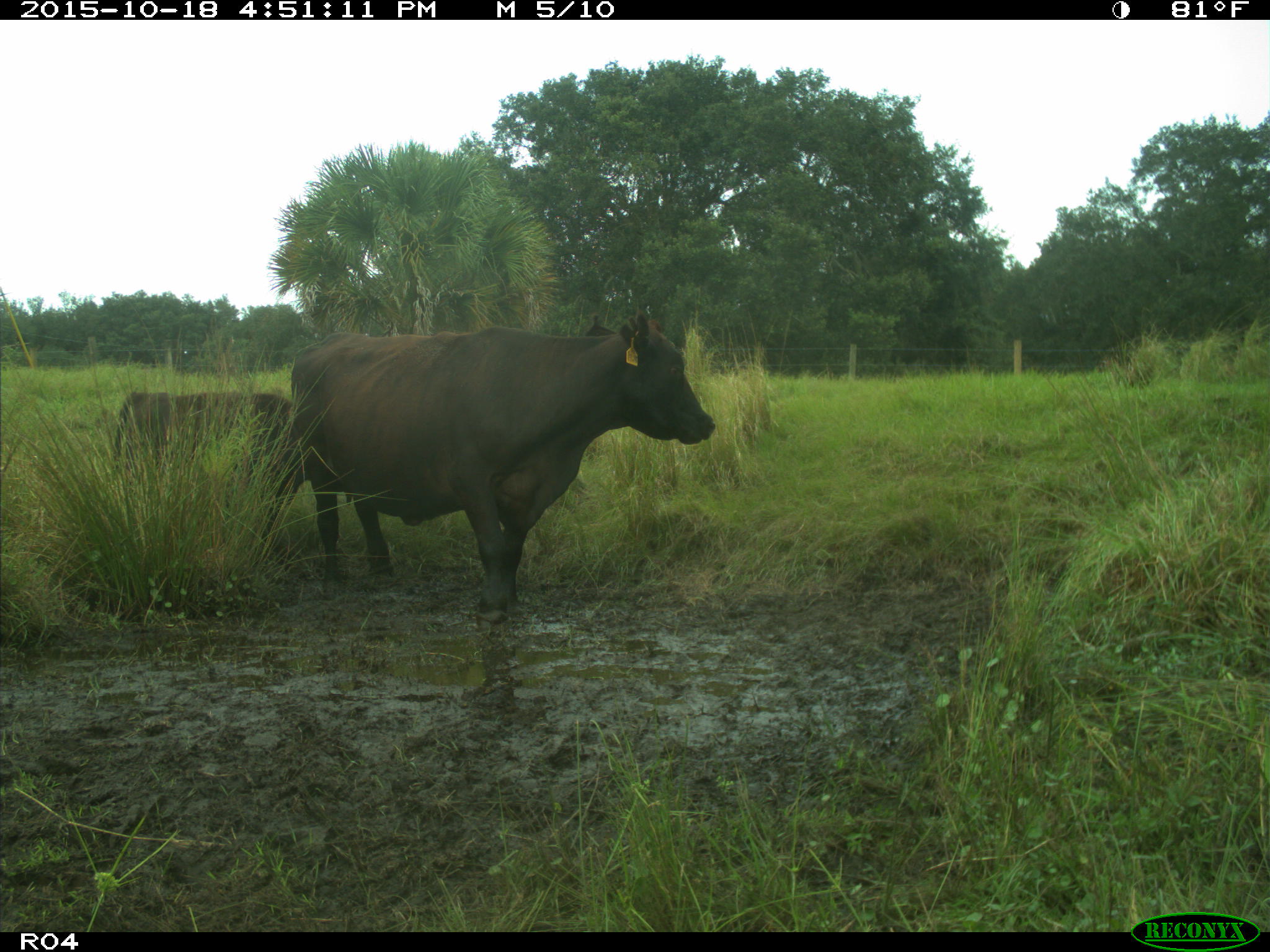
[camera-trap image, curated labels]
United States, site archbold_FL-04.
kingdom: Animalia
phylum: Chordata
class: Mammalia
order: Artiodactyla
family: Bovidae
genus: Bos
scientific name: Bos taurus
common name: domestic cow